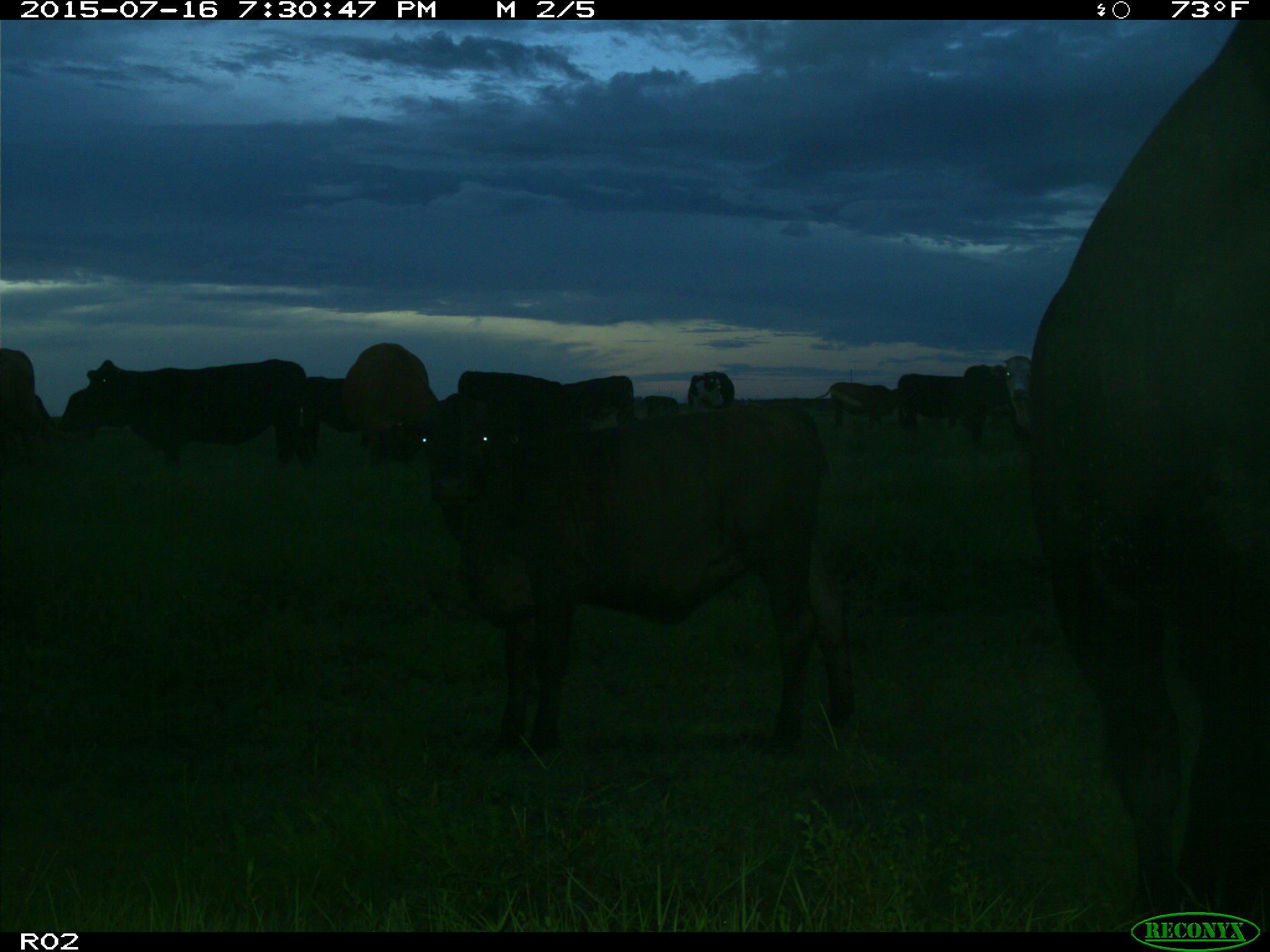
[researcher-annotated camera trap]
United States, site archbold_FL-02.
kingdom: Animalia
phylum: Chordata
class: Mammalia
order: Artiodactyla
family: Bovidae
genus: Bos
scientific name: Bos taurus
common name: domestic cow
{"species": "Bos taurus (domestic cow)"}